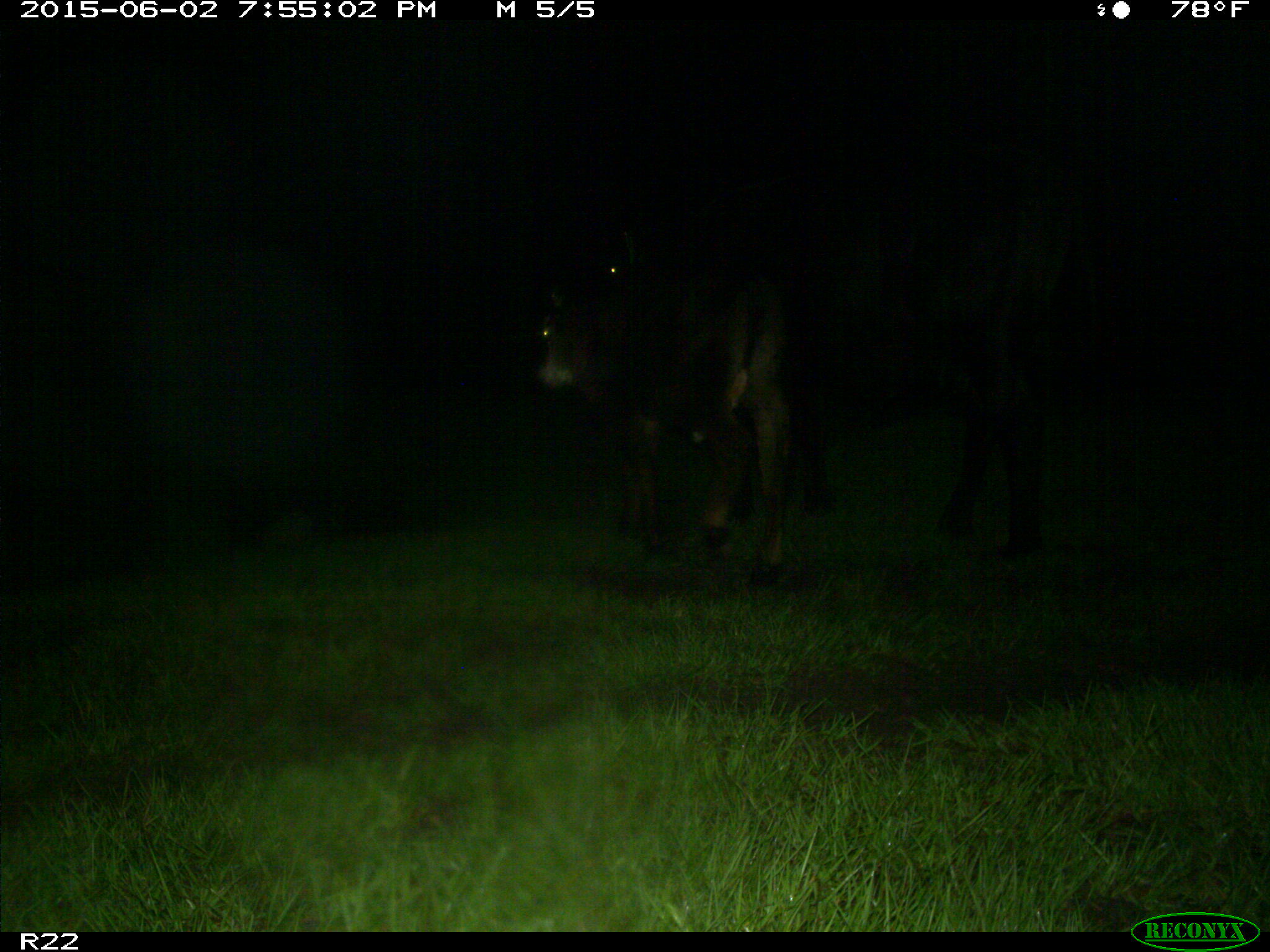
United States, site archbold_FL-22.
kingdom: Animalia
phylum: Chordata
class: Aves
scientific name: Aves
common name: birds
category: unidentified bird